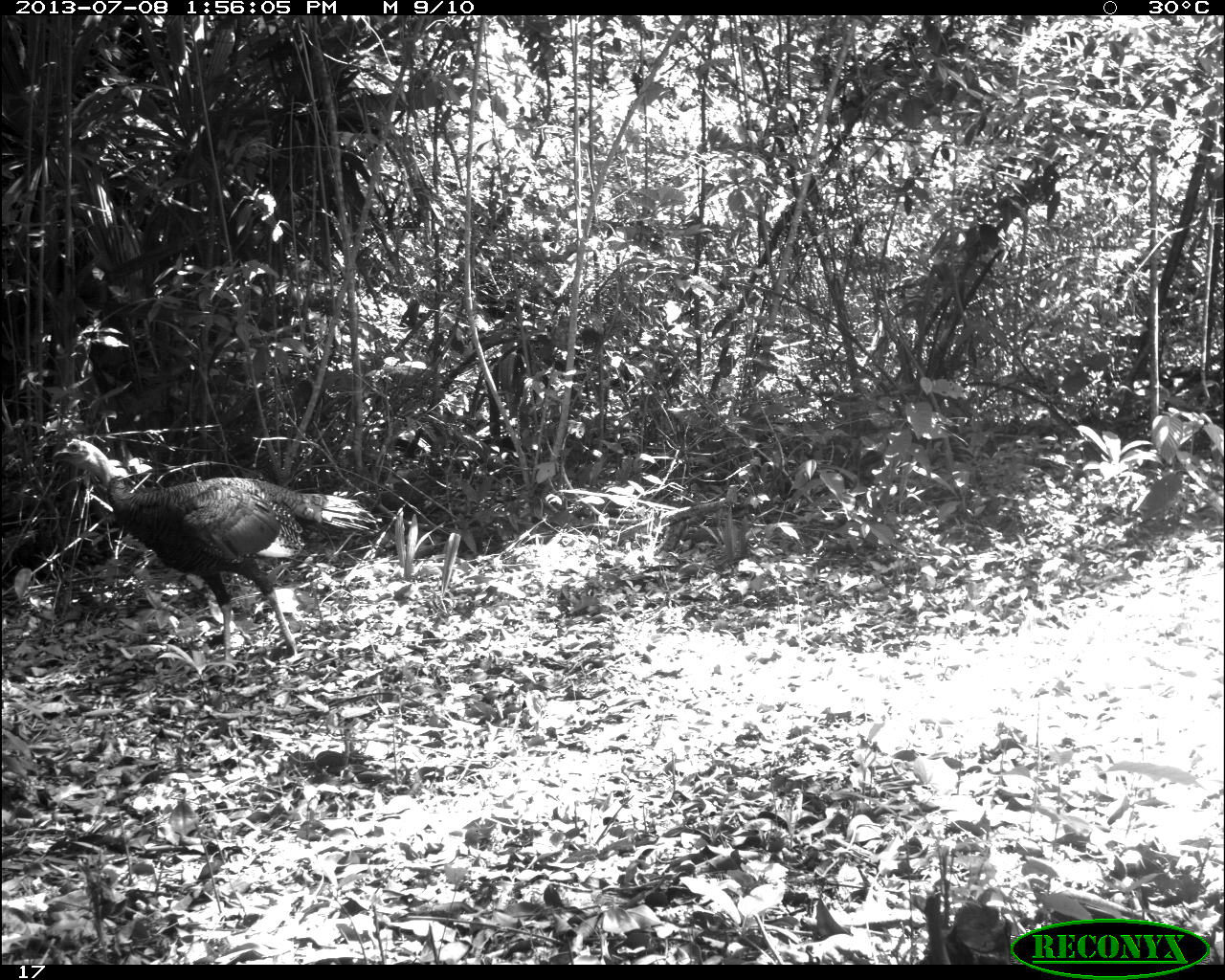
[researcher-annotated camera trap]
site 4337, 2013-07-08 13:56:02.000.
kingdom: Animalia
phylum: Chordata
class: Aves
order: Galliformes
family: Phasianidae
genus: Meleagris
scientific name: Meleagris ocellata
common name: ocellated turkey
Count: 1.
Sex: male.